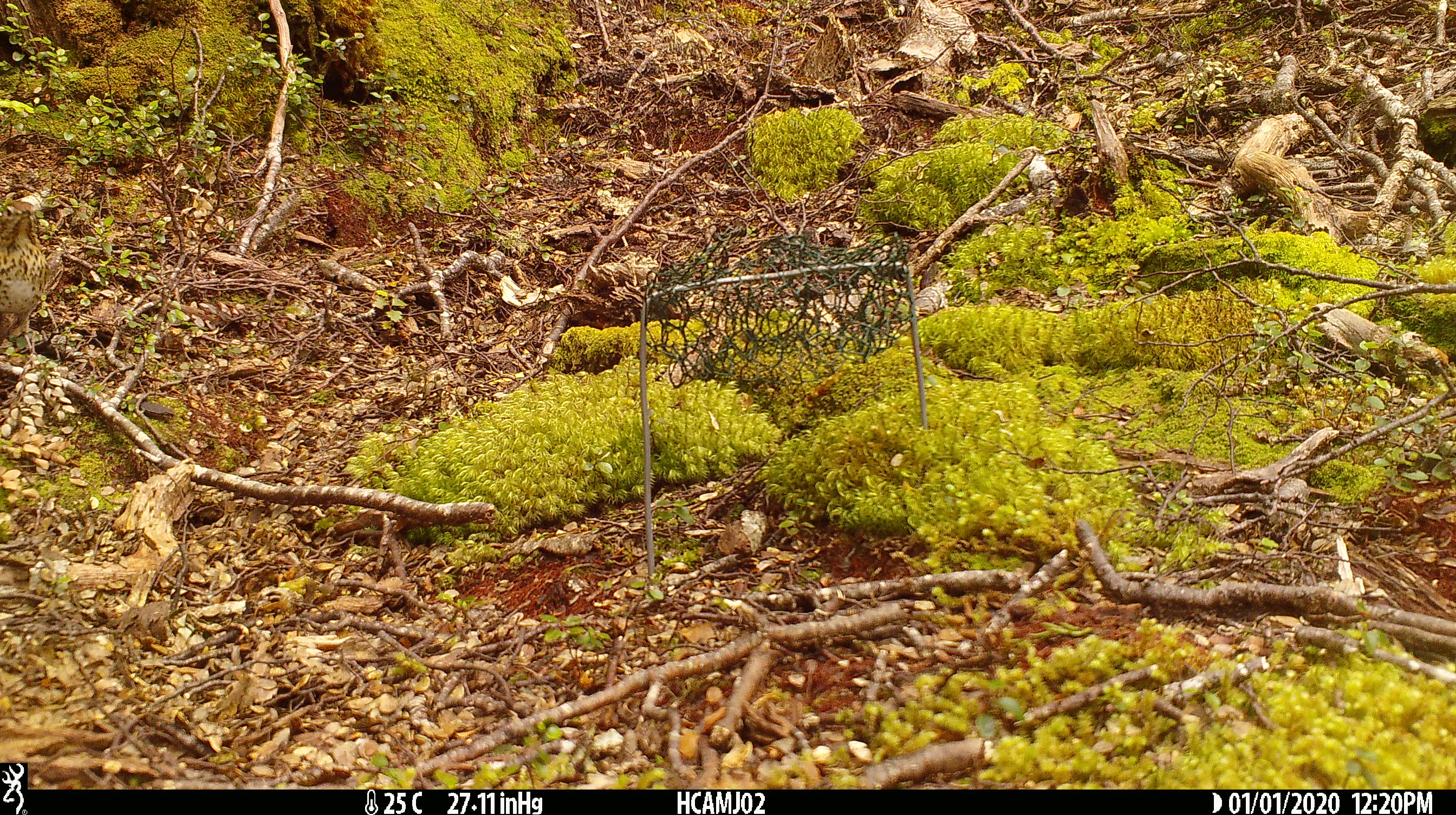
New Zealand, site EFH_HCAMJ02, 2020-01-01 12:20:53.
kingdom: Animalia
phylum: Chordata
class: Aves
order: Passeriformes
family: Turdidae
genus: Turdus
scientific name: Turdus philomelos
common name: song thrush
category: thrush